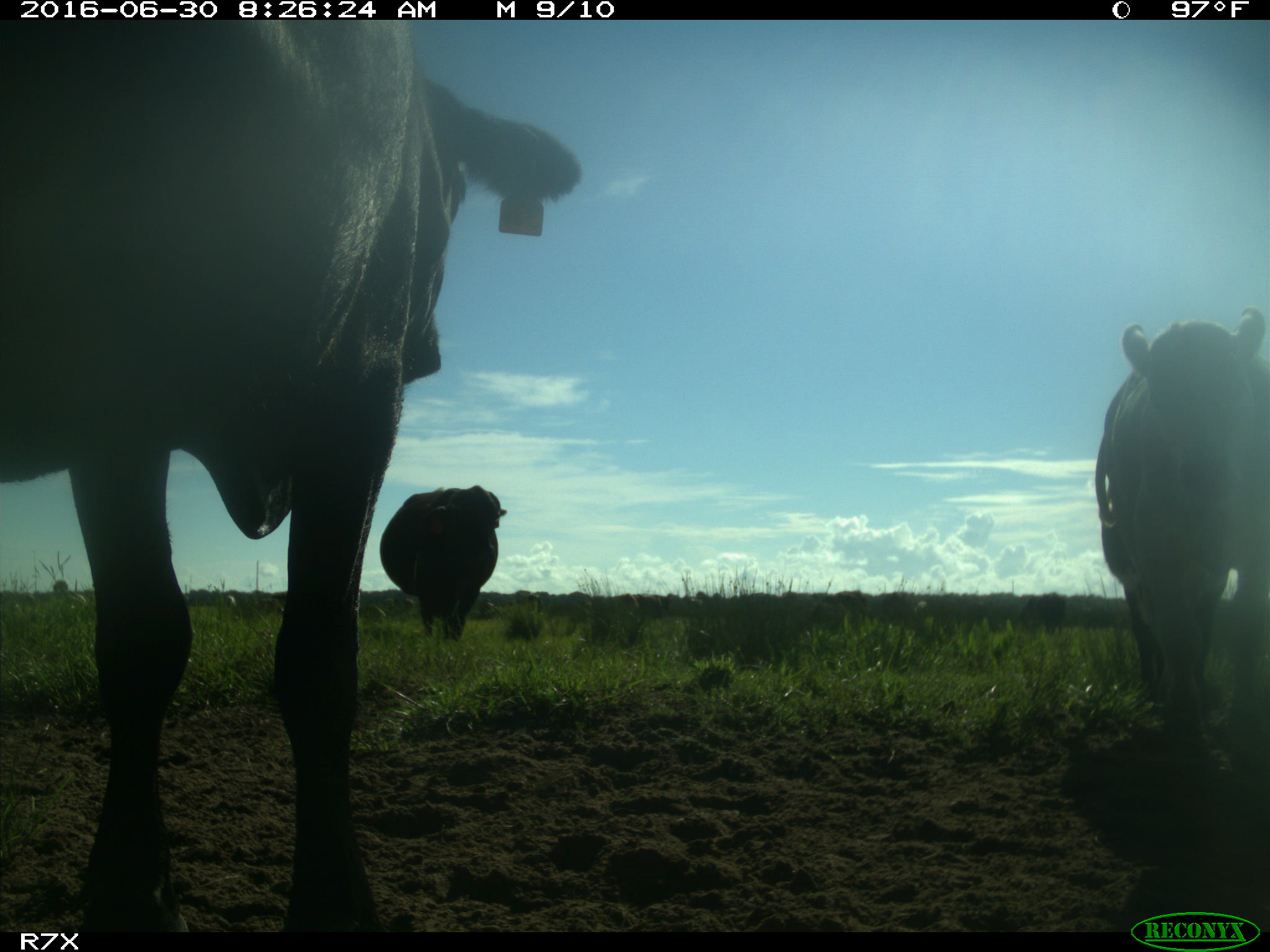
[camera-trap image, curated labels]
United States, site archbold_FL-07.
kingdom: Animalia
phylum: Chordata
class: Mammalia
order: Artiodactyla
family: Bovidae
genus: Bos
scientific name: Bos taurus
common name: domestic cow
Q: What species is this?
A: Bos taurus (domestic cow).